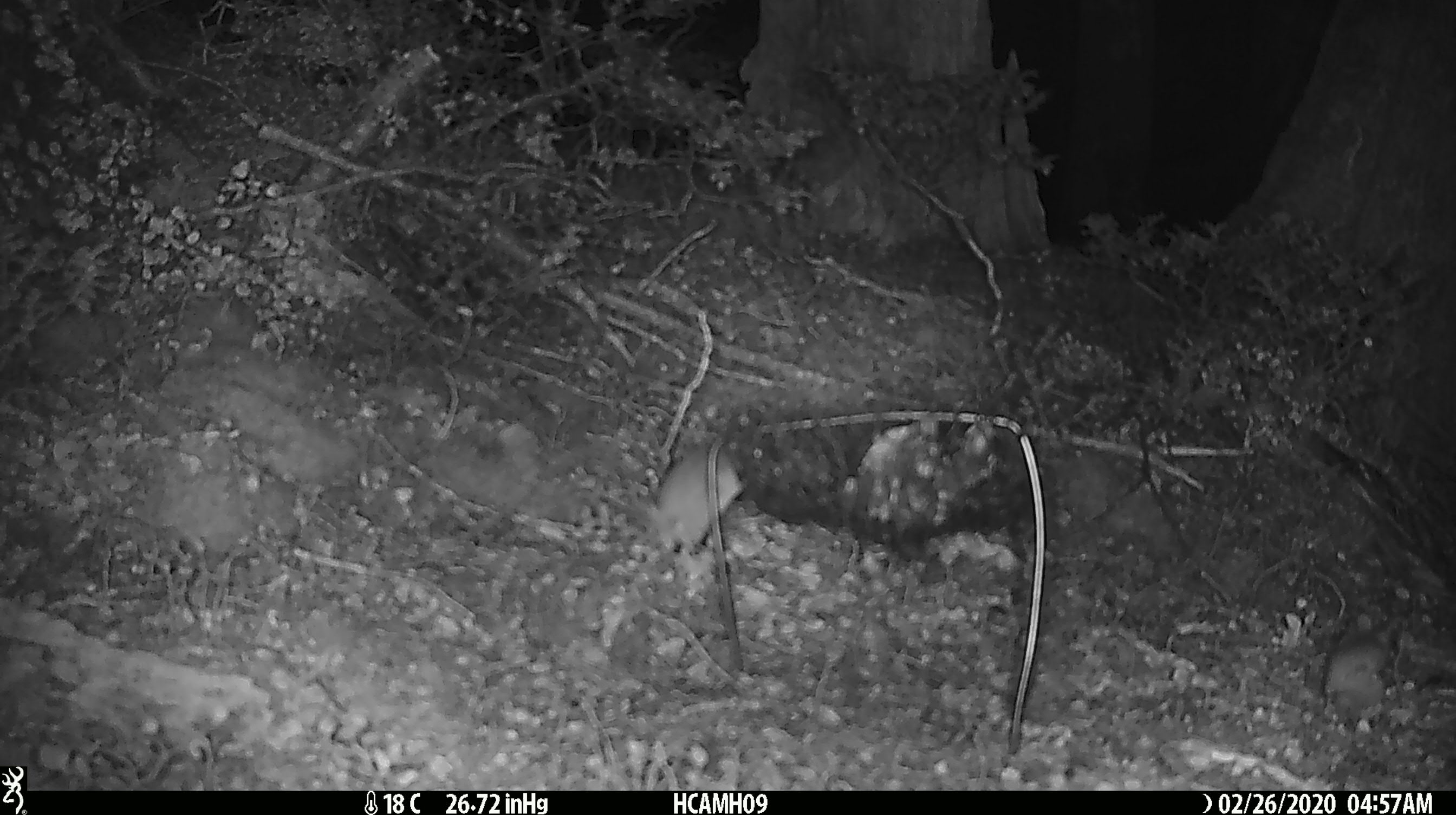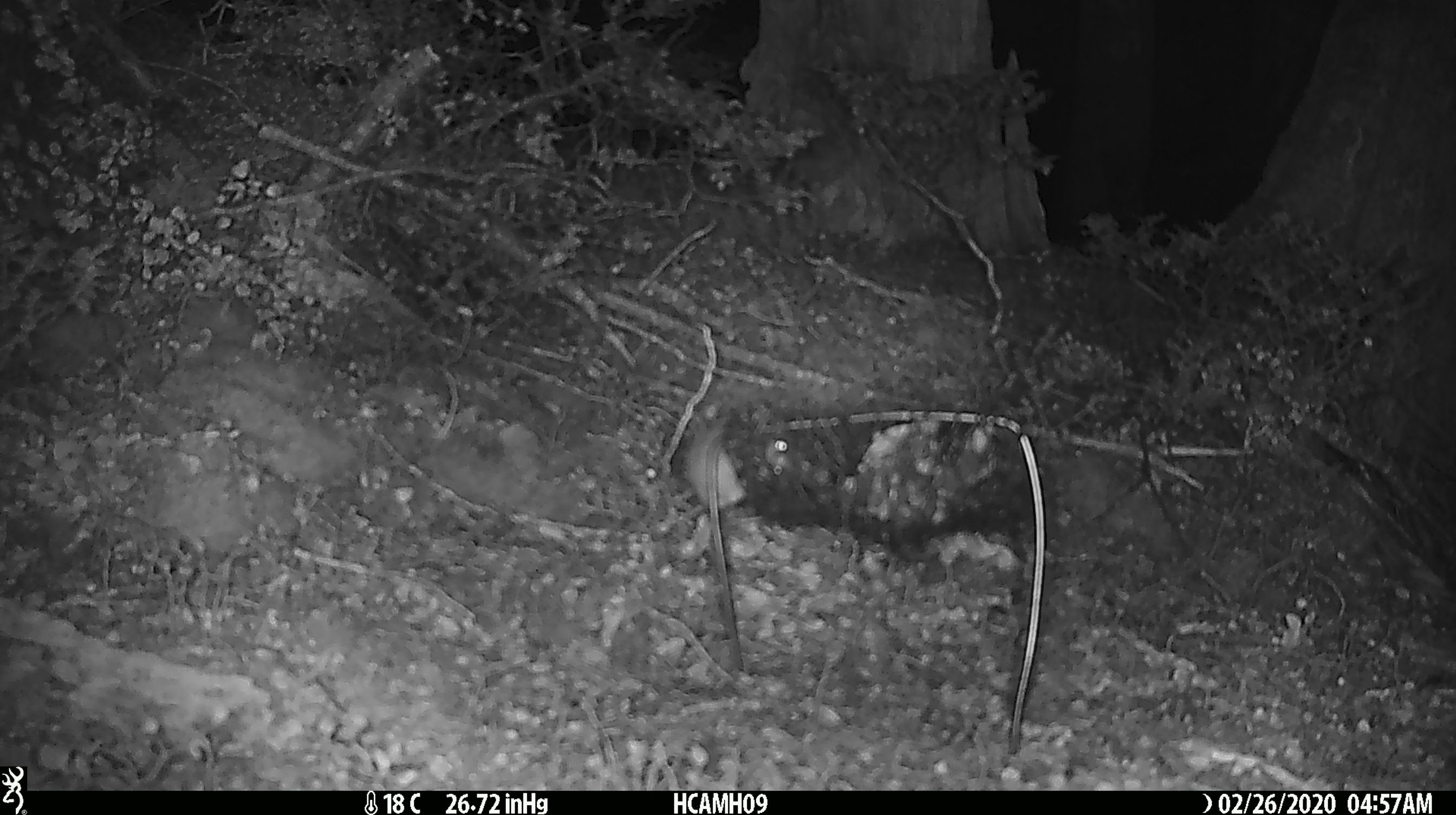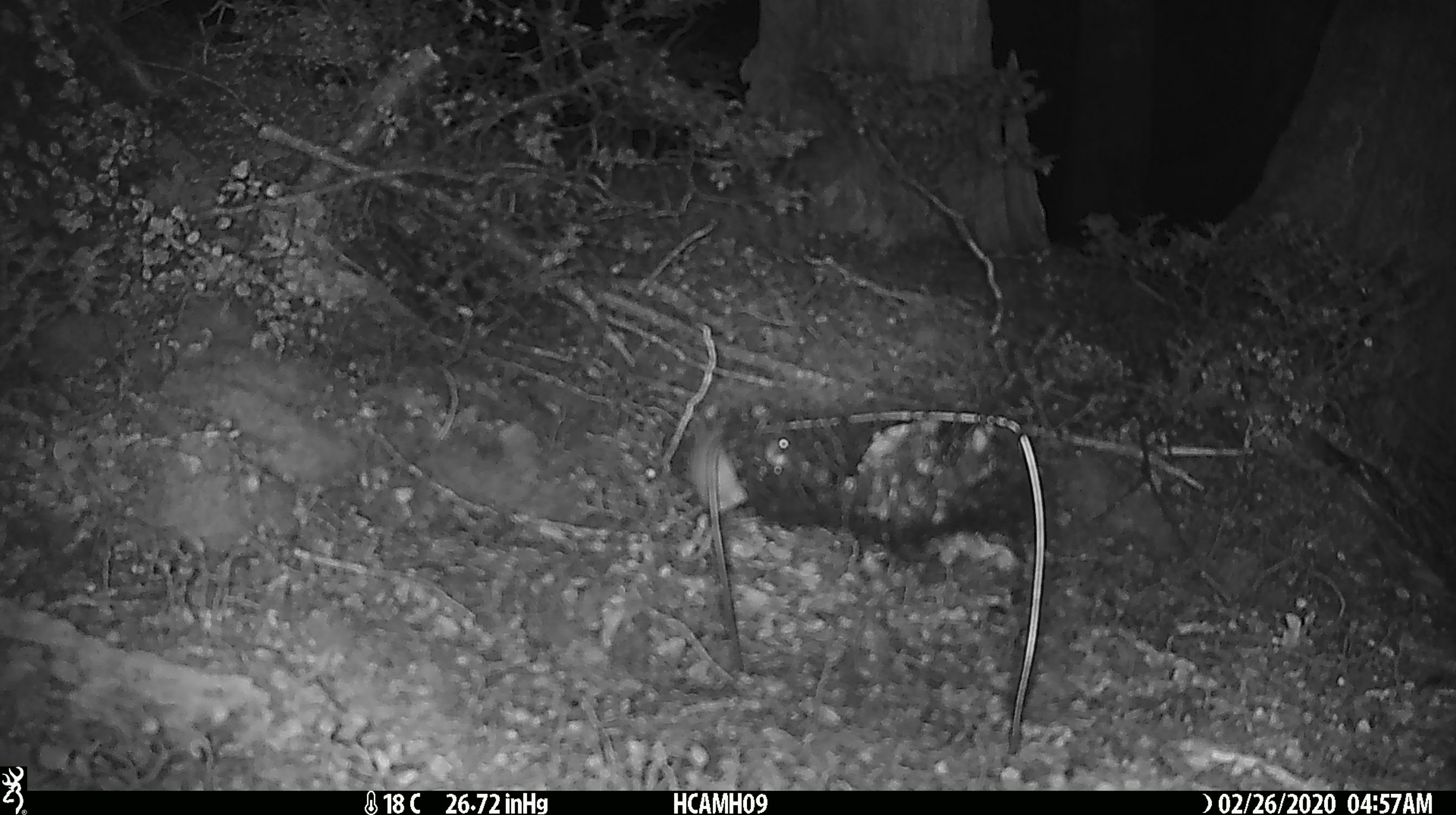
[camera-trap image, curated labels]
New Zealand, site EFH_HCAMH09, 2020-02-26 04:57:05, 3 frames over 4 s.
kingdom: Animalia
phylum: Chordata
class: Mammalia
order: Rodentia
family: Muridae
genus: Mus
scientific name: Mus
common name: mouse